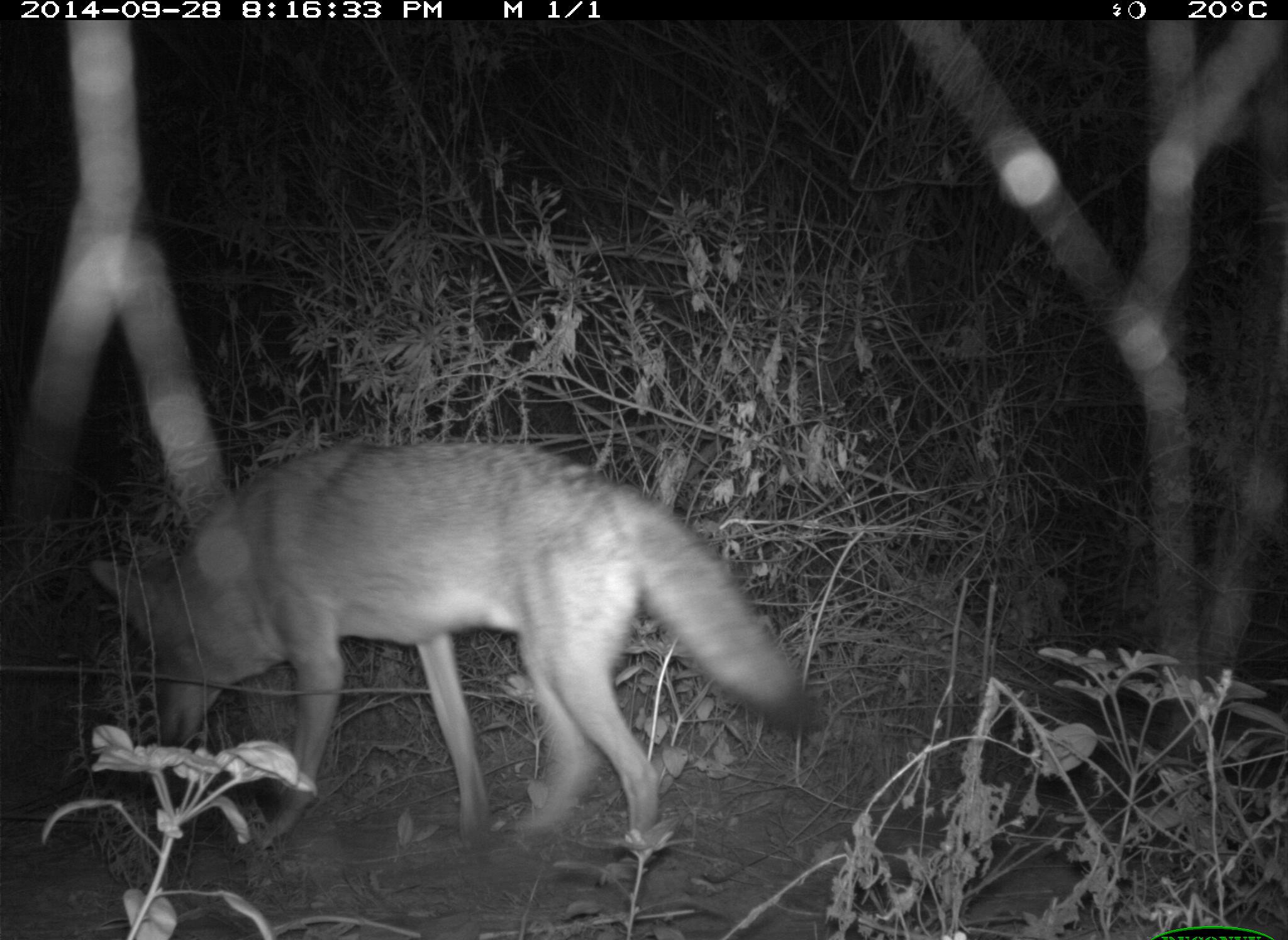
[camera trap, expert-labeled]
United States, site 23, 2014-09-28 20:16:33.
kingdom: Animalia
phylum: Chordata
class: Mammalia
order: Carnivora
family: Canidae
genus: Canis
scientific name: Canis latrans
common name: coyote